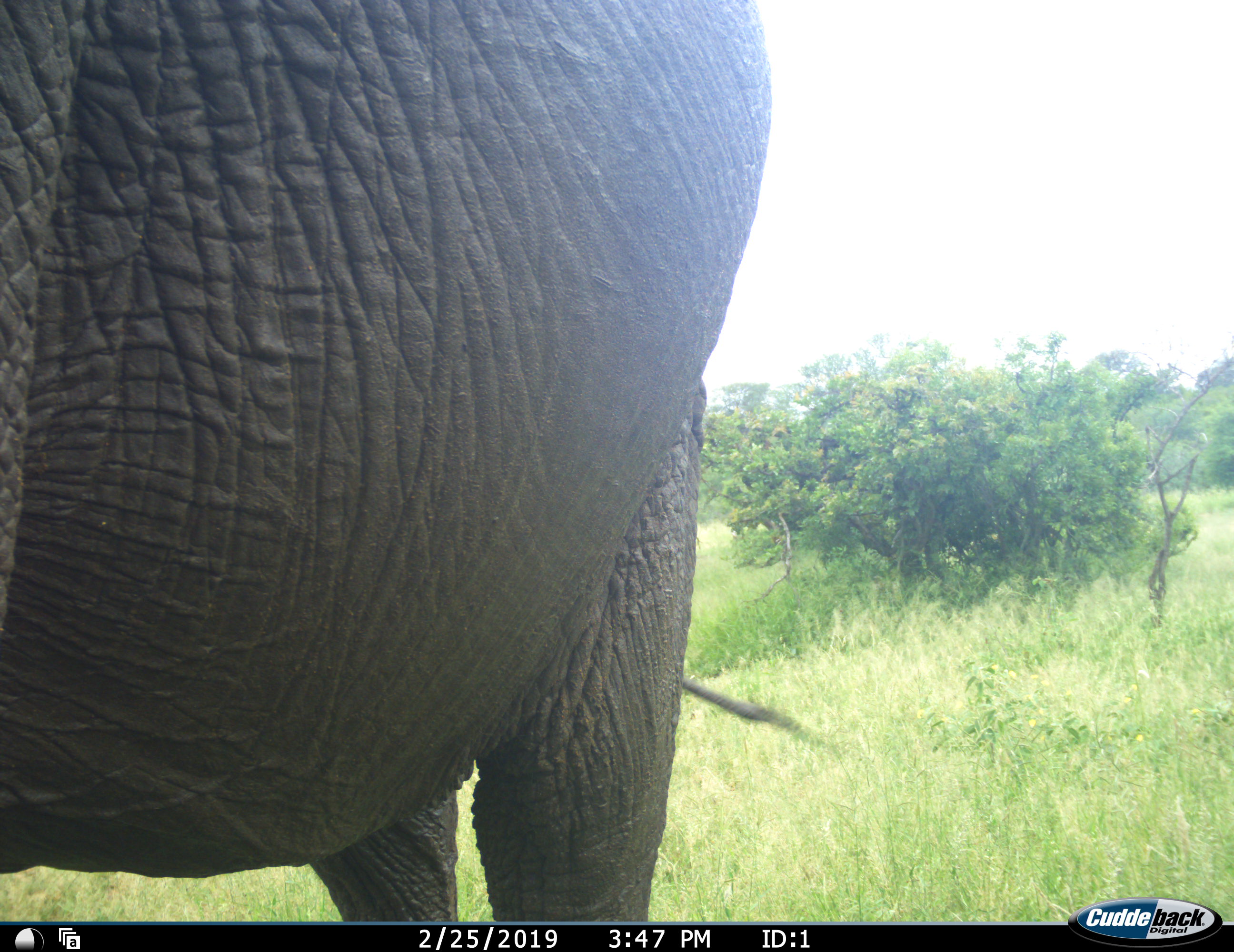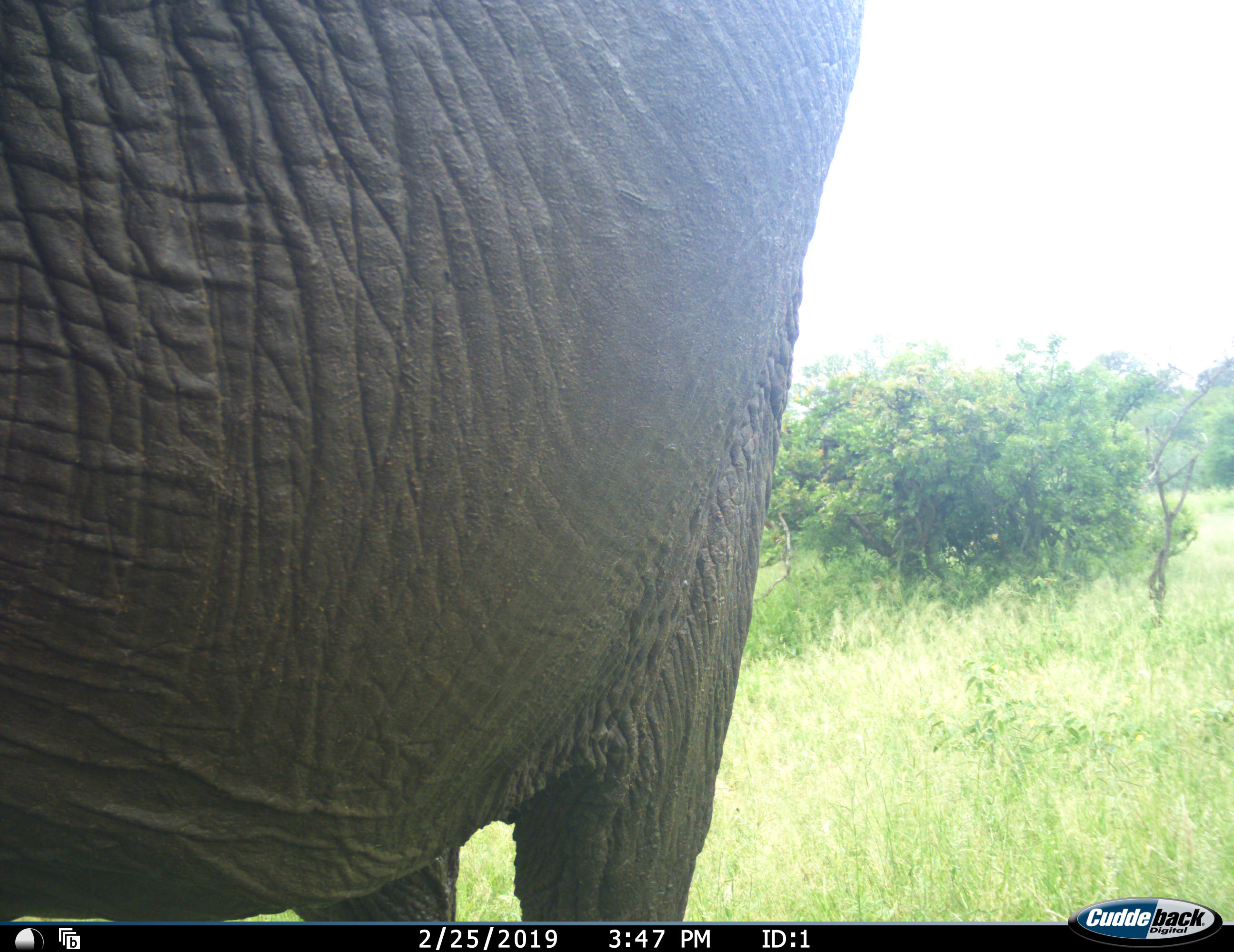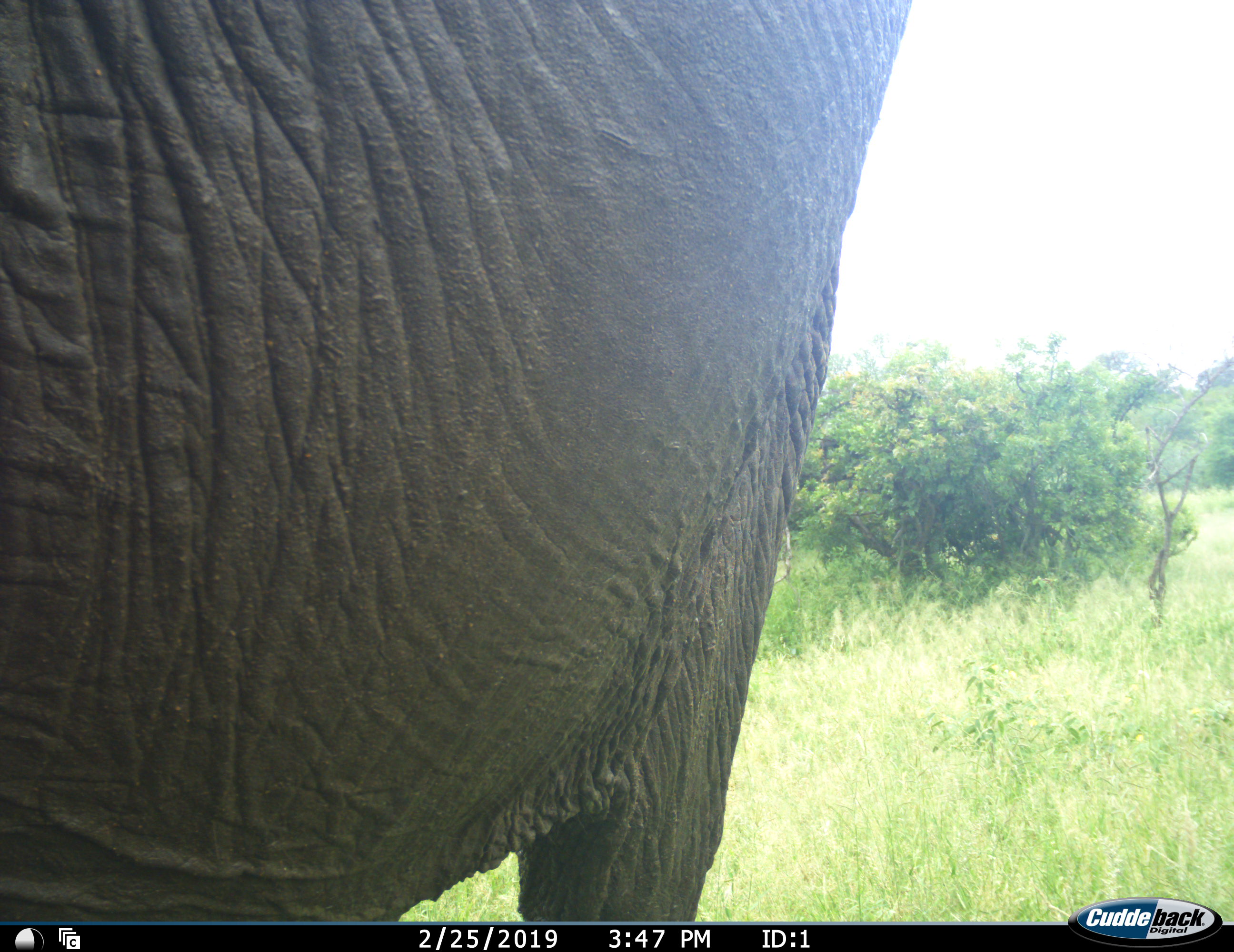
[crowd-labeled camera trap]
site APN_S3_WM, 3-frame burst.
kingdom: Animalia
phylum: Chordata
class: Mammalia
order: Proboscidea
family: Elephantidae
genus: Loxodonta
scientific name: Loxodonta africana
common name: african bush elephant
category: elephant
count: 1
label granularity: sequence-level